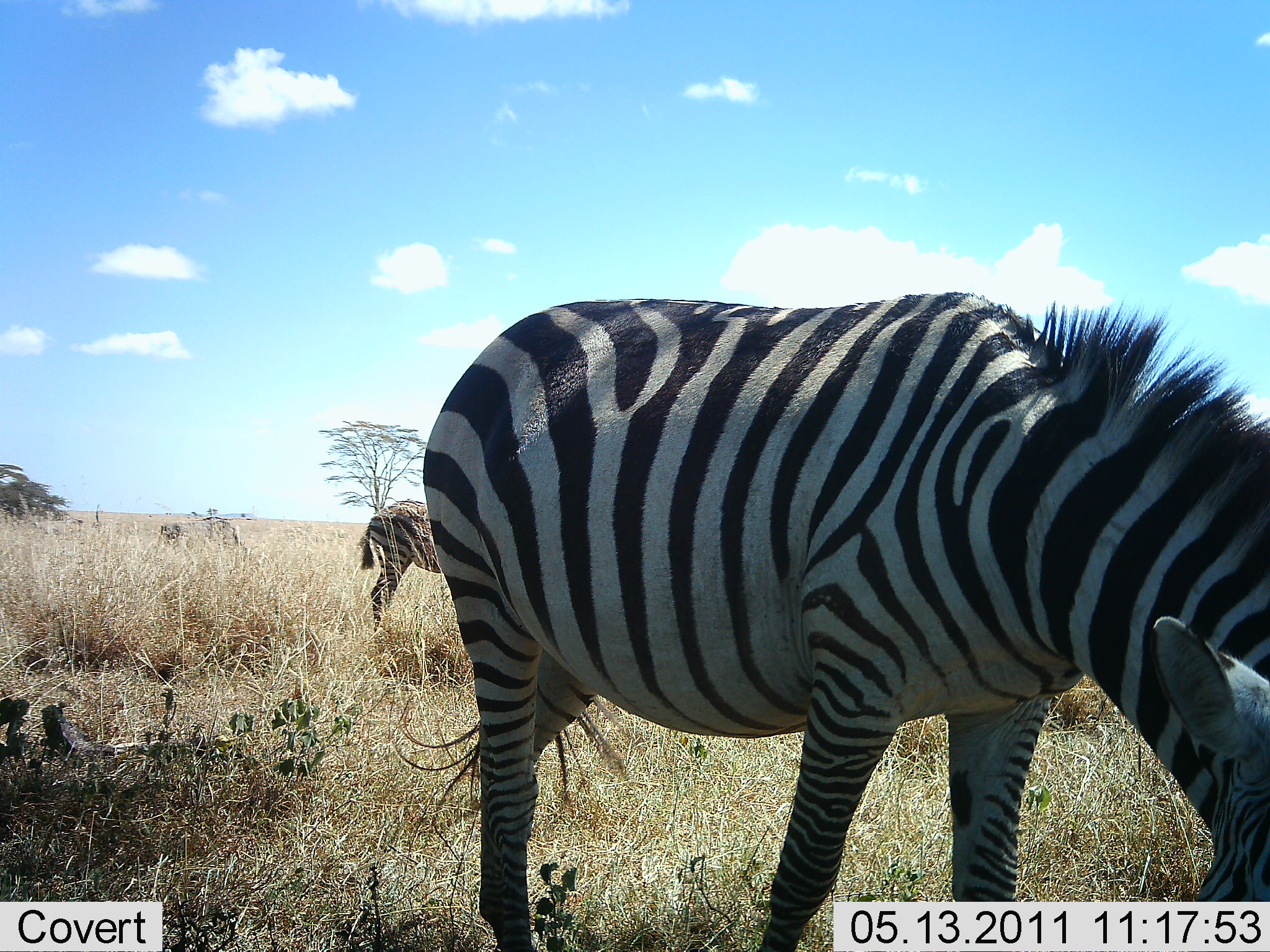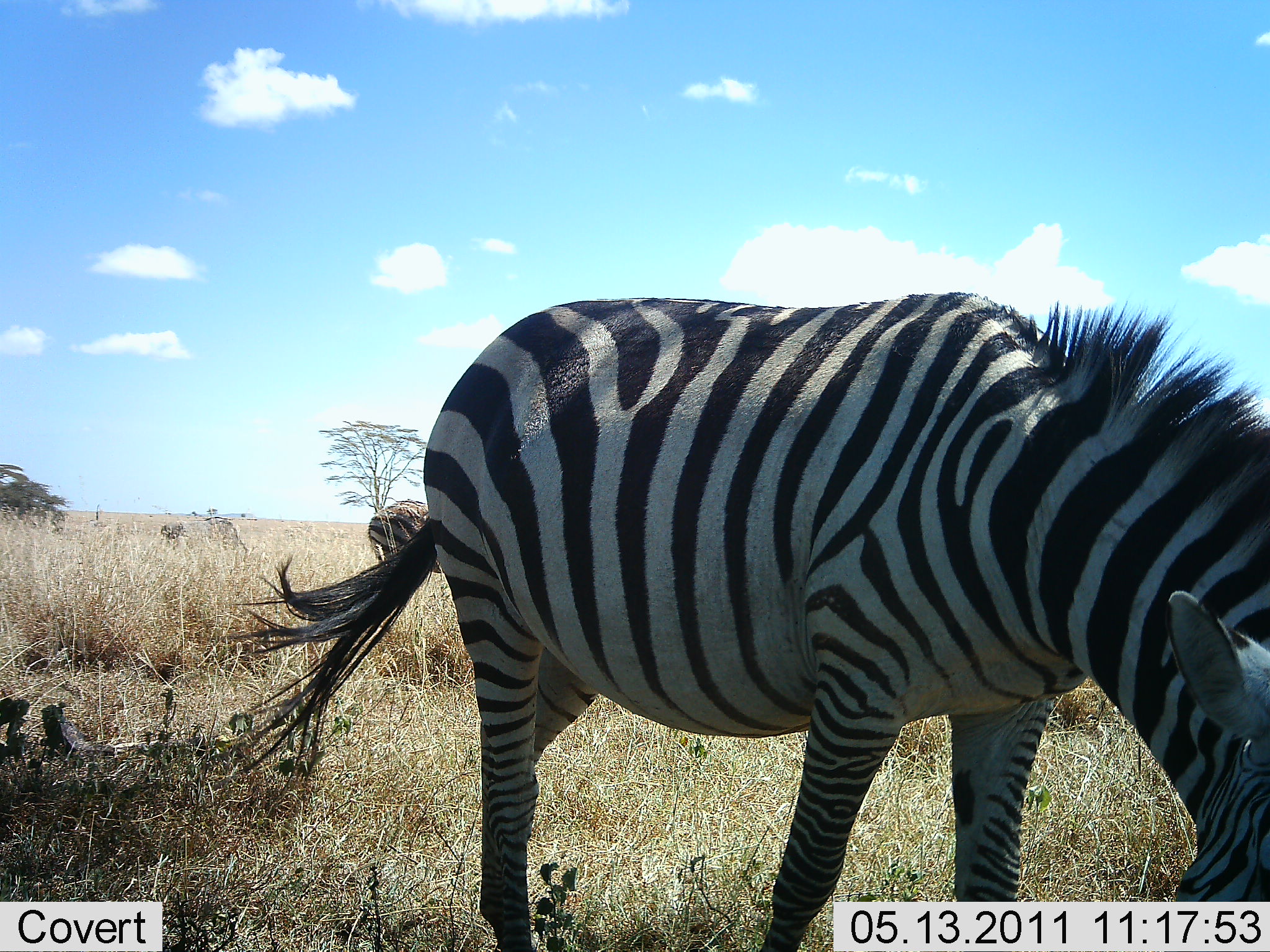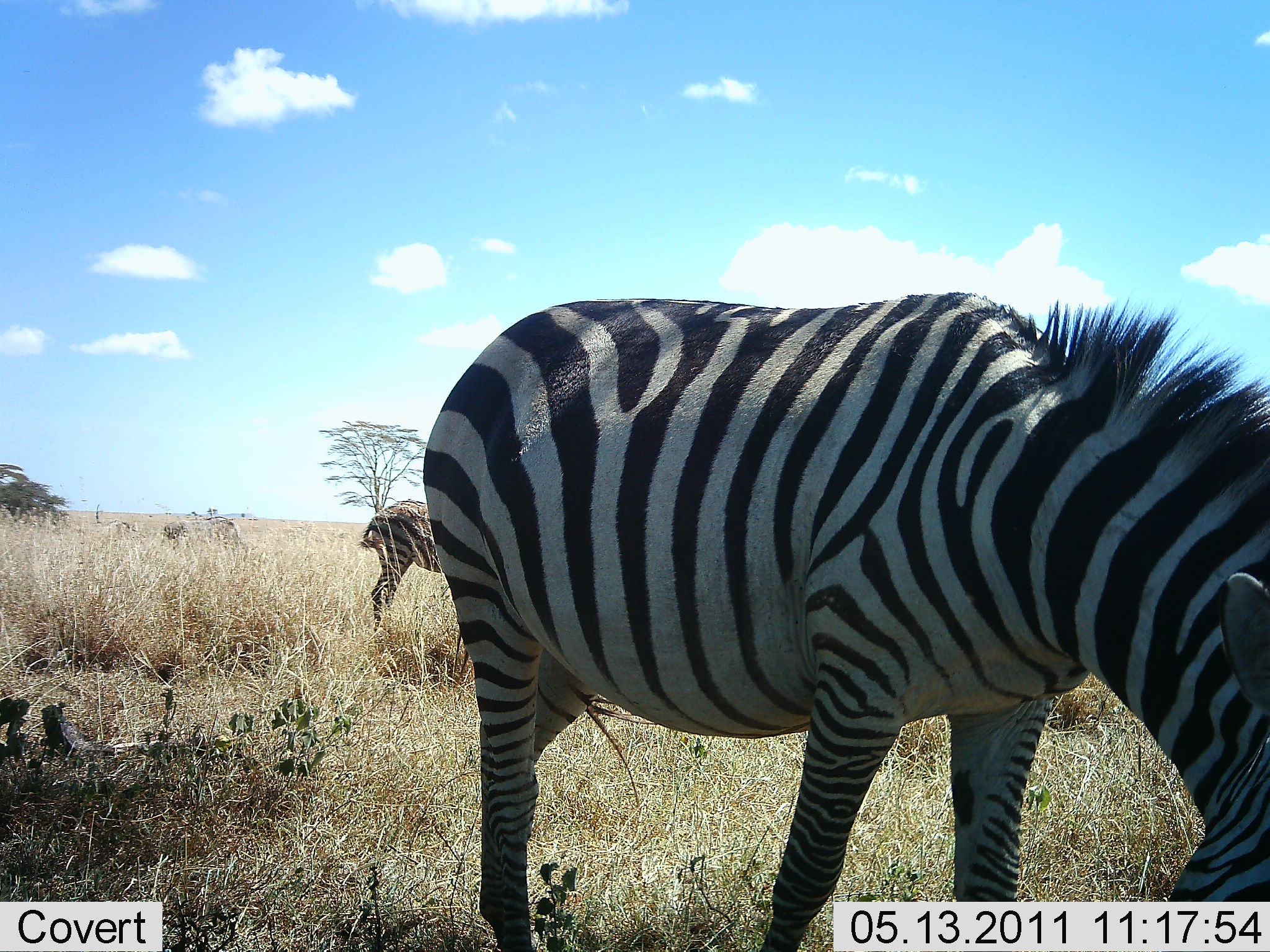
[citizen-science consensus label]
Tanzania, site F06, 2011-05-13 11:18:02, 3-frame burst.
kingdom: Animalia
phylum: Chordata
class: Mammalia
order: Perissodactyla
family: Equidae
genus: Equus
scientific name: Equus quagga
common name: plains zebra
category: zebra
Zebra (plains zebra) (Equus quagga), count 2. Behavior (volunteer vote fractions): standing 43%, resting 0%, moving 7%, interacting 0%. Young present (vote fraction): 7%. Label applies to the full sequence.